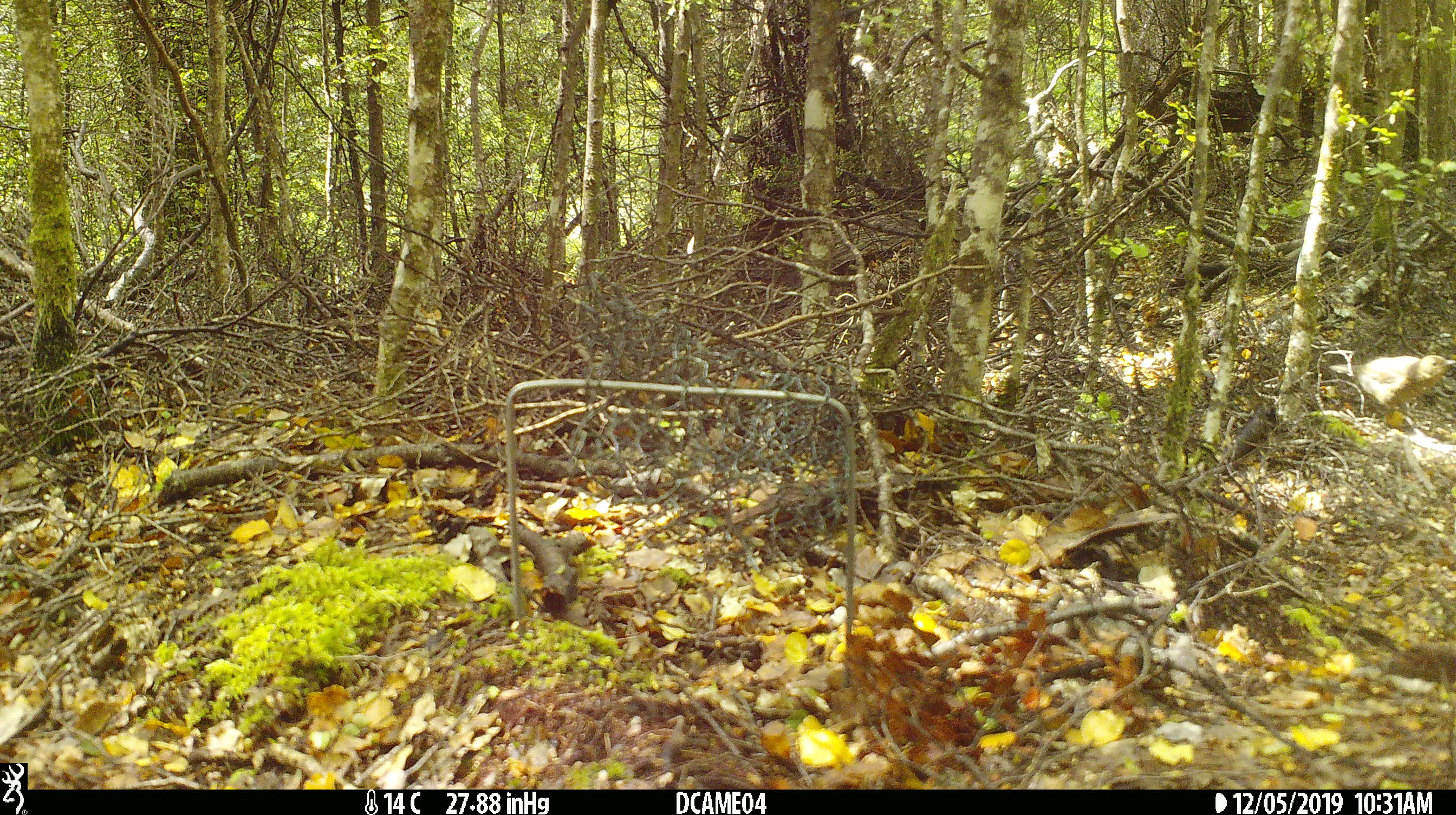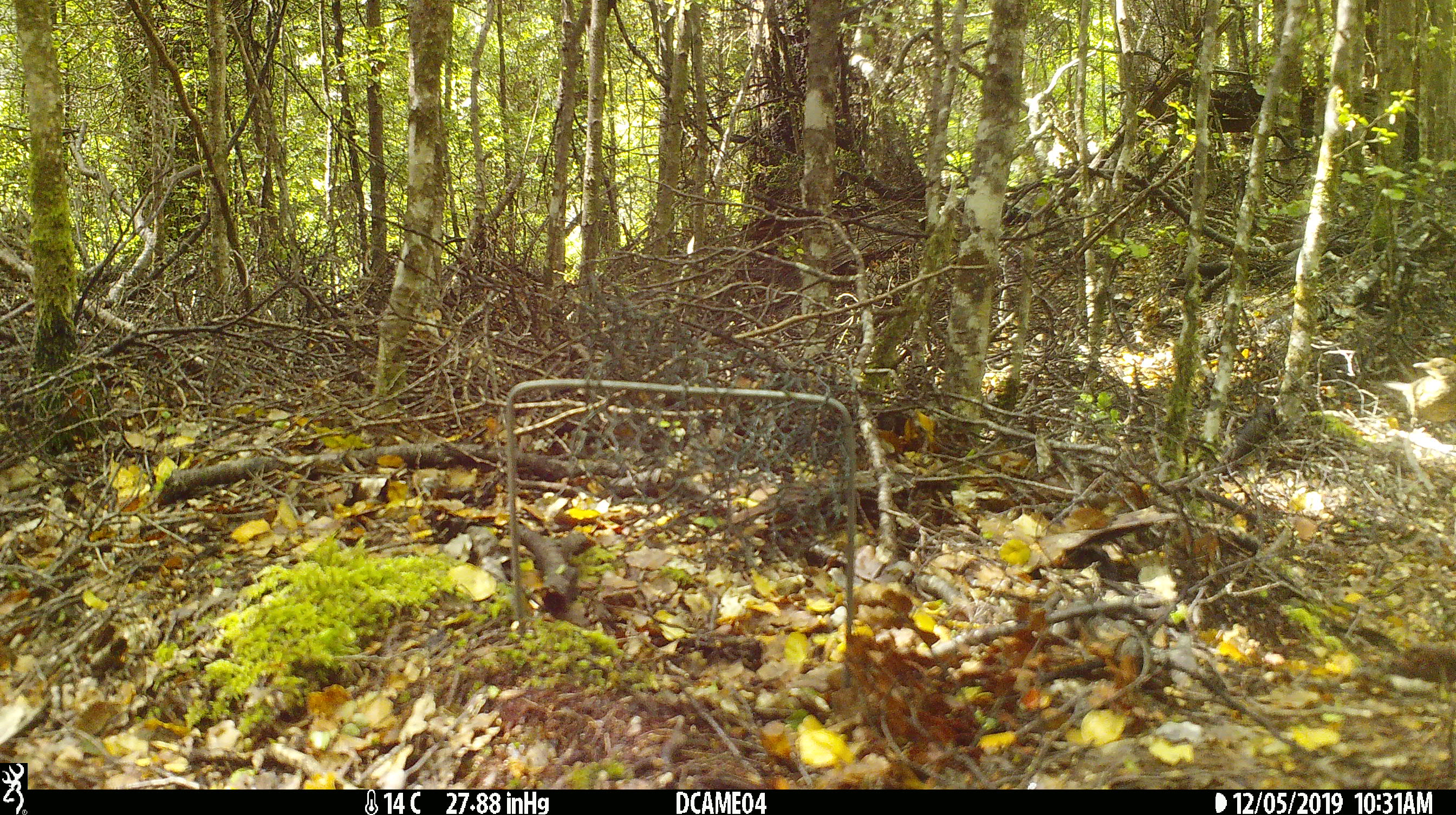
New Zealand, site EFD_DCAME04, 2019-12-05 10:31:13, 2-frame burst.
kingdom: Animalia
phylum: Chordata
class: Aves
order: Passeriformes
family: Turdidae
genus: Turdus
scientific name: Turdus merula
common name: eurasian blackbird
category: blackbird